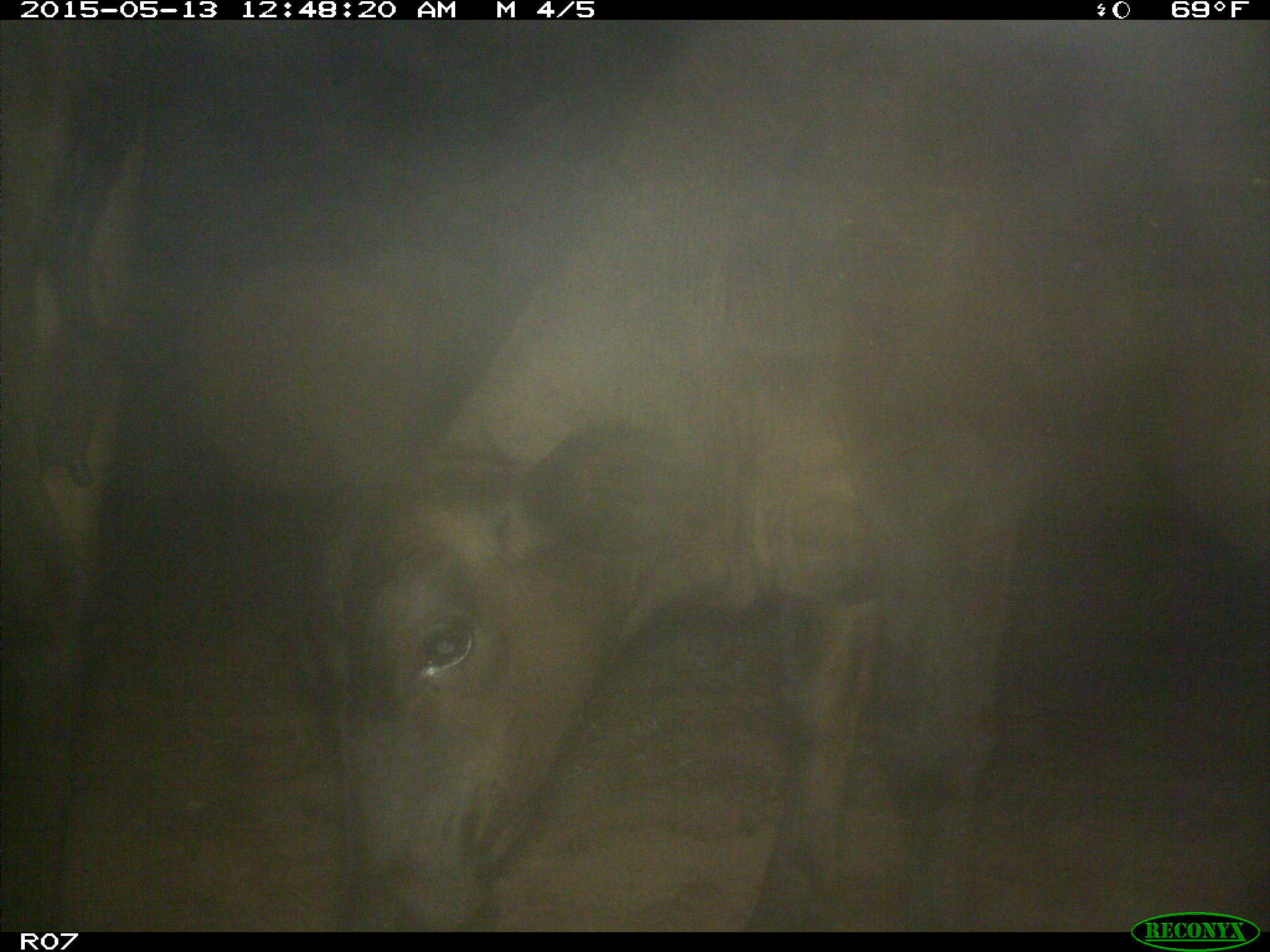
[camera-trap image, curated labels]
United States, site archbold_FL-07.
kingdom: Animalia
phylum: Chordata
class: Mammalia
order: Artiodactyla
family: Bovidae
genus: Bos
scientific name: Bos taurus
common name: domestic cow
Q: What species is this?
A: Bos taurus (domestic cow).